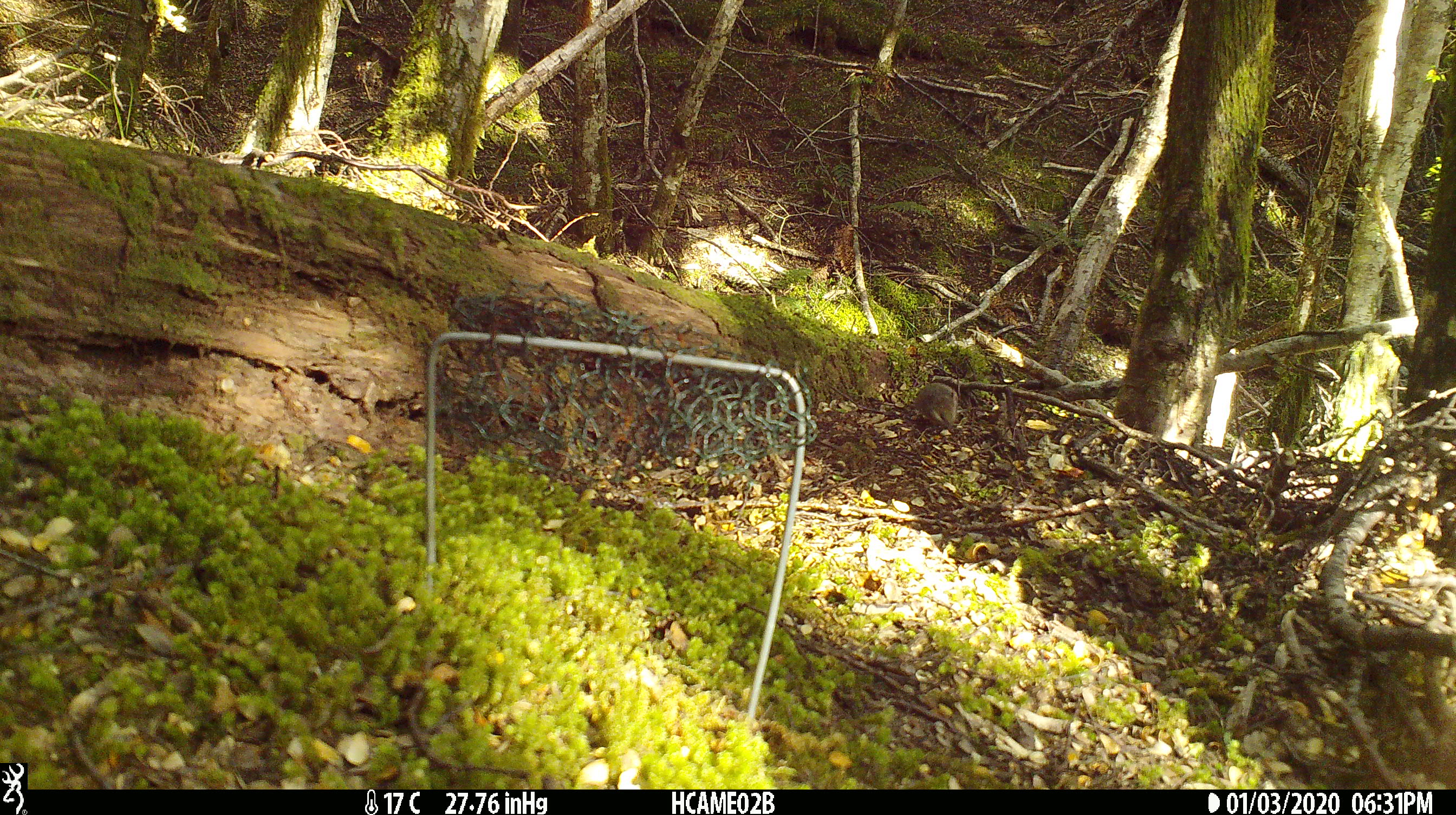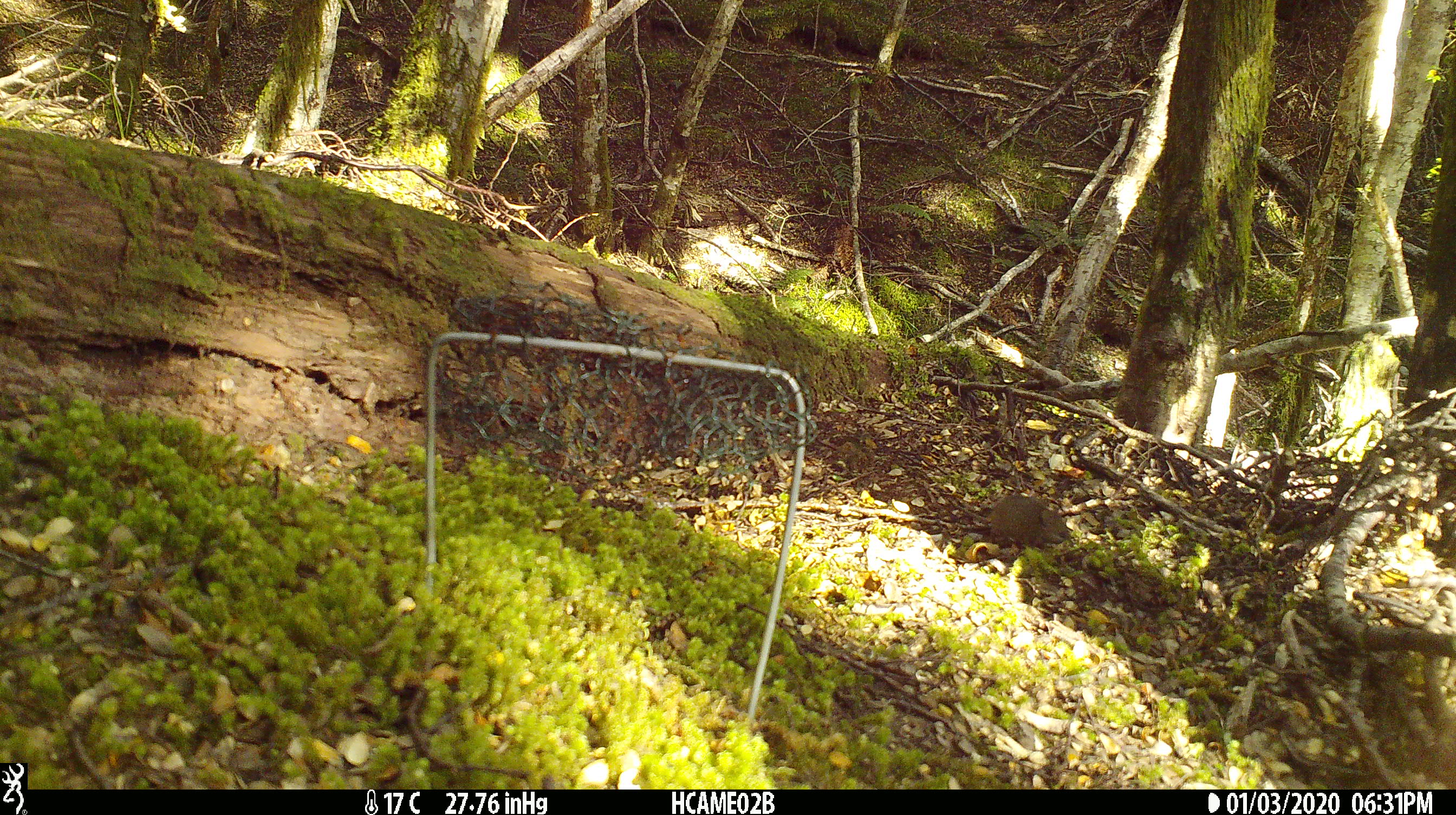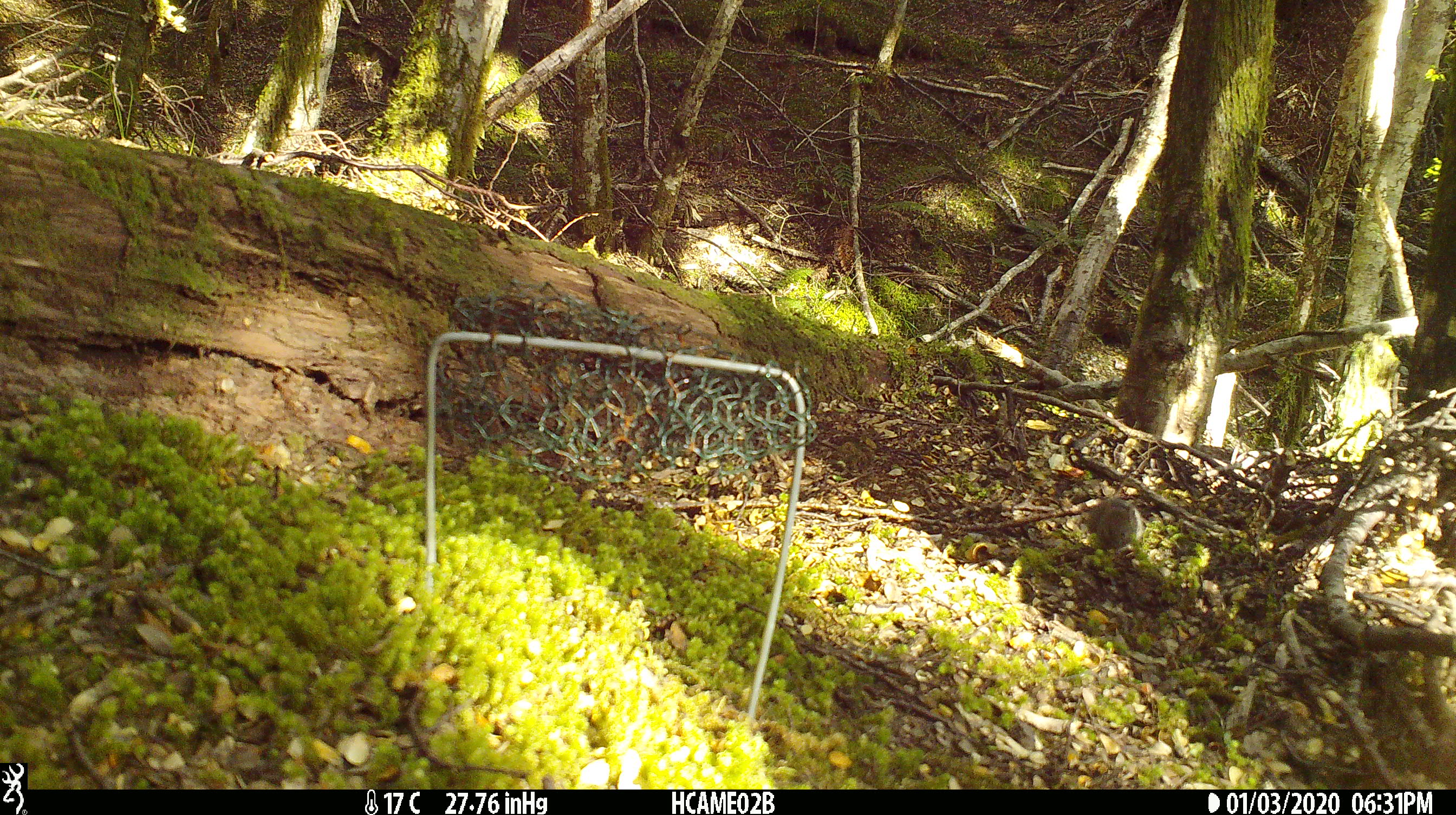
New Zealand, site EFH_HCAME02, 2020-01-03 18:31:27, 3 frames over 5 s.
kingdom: Animalia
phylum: Chordata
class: Mammalia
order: Rodentia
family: Muridae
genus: Mus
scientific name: Mus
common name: mouse